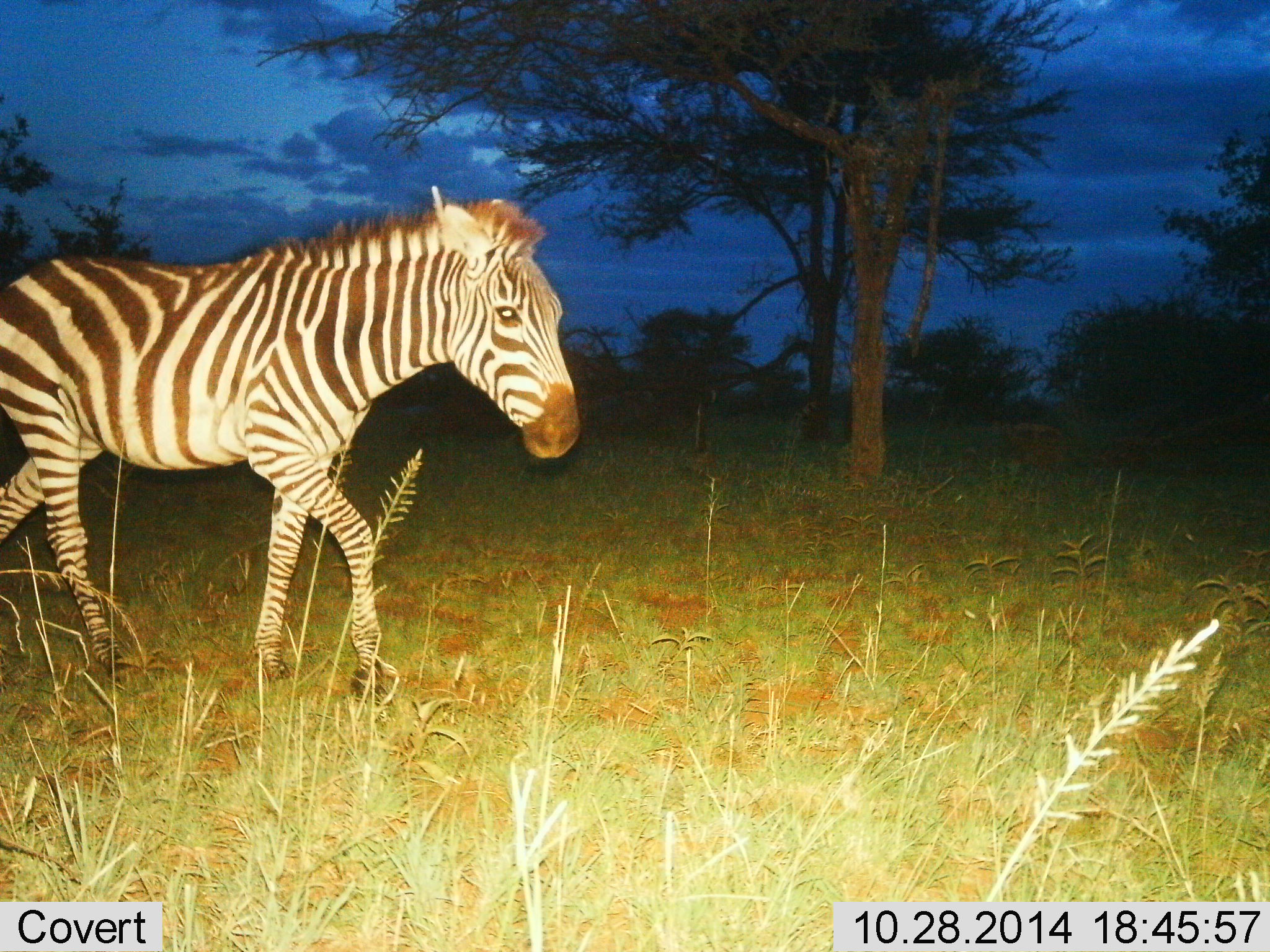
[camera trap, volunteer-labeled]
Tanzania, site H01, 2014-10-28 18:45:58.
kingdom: Animalia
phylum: Chordata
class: Mammalia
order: Perissodactyla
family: Equidae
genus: Equus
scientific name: Equus quagga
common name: plains zebra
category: zebra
Zebra (plains zebra) (Equus quagga), count 1. Behavior (volunteer vote fractions): standing 20%, resting 0%, moving 80%, interacting 0%. Young present (vote fraction): 0%. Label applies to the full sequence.